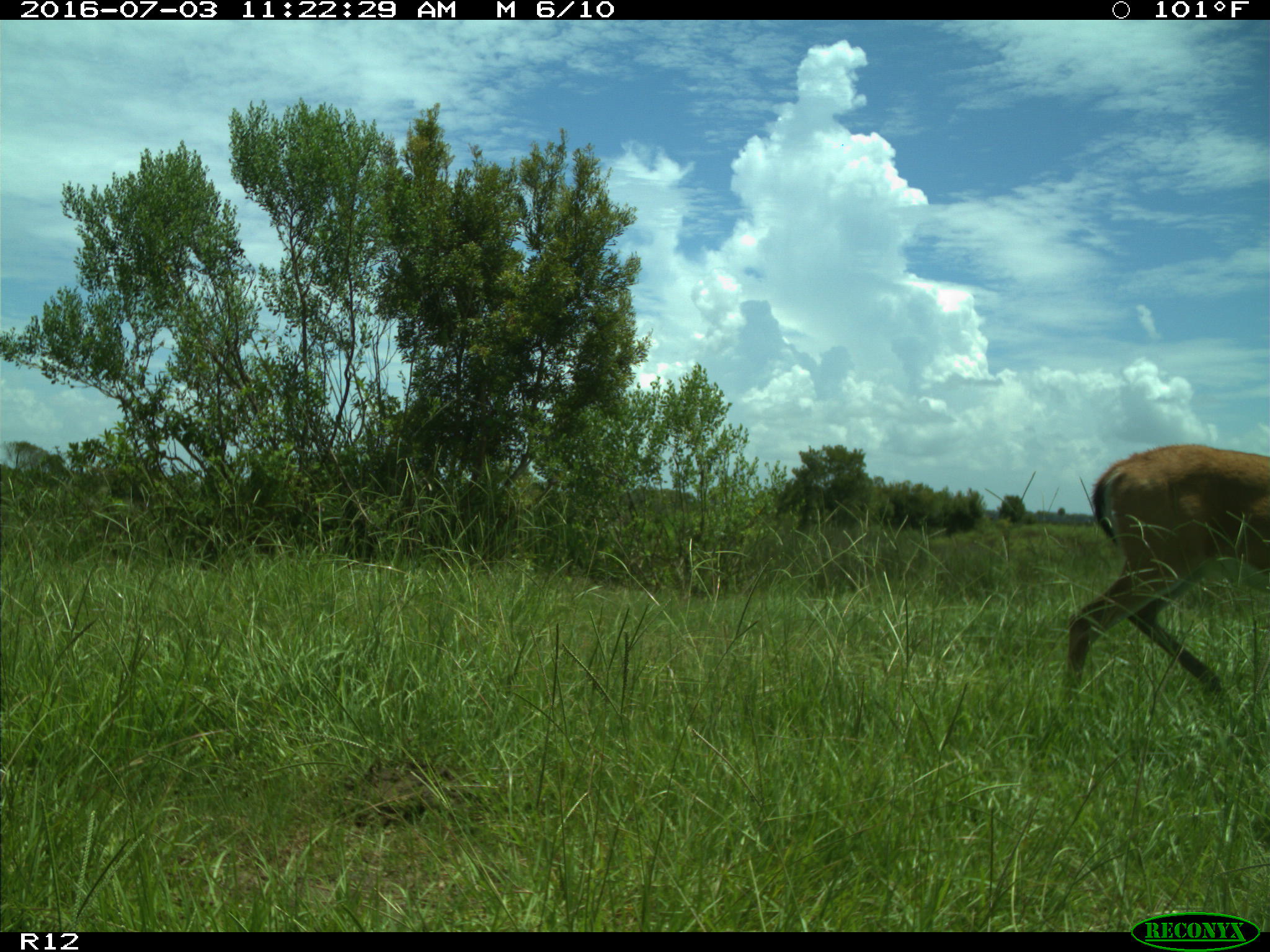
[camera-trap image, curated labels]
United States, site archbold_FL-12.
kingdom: Animalia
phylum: Chordata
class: Mammalia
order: Artiodactyla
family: Cervidae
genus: Odocoileus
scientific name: Odocoileus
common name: deer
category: unidentified deer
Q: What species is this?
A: Unidentified deer (deer) (Odocoileus).